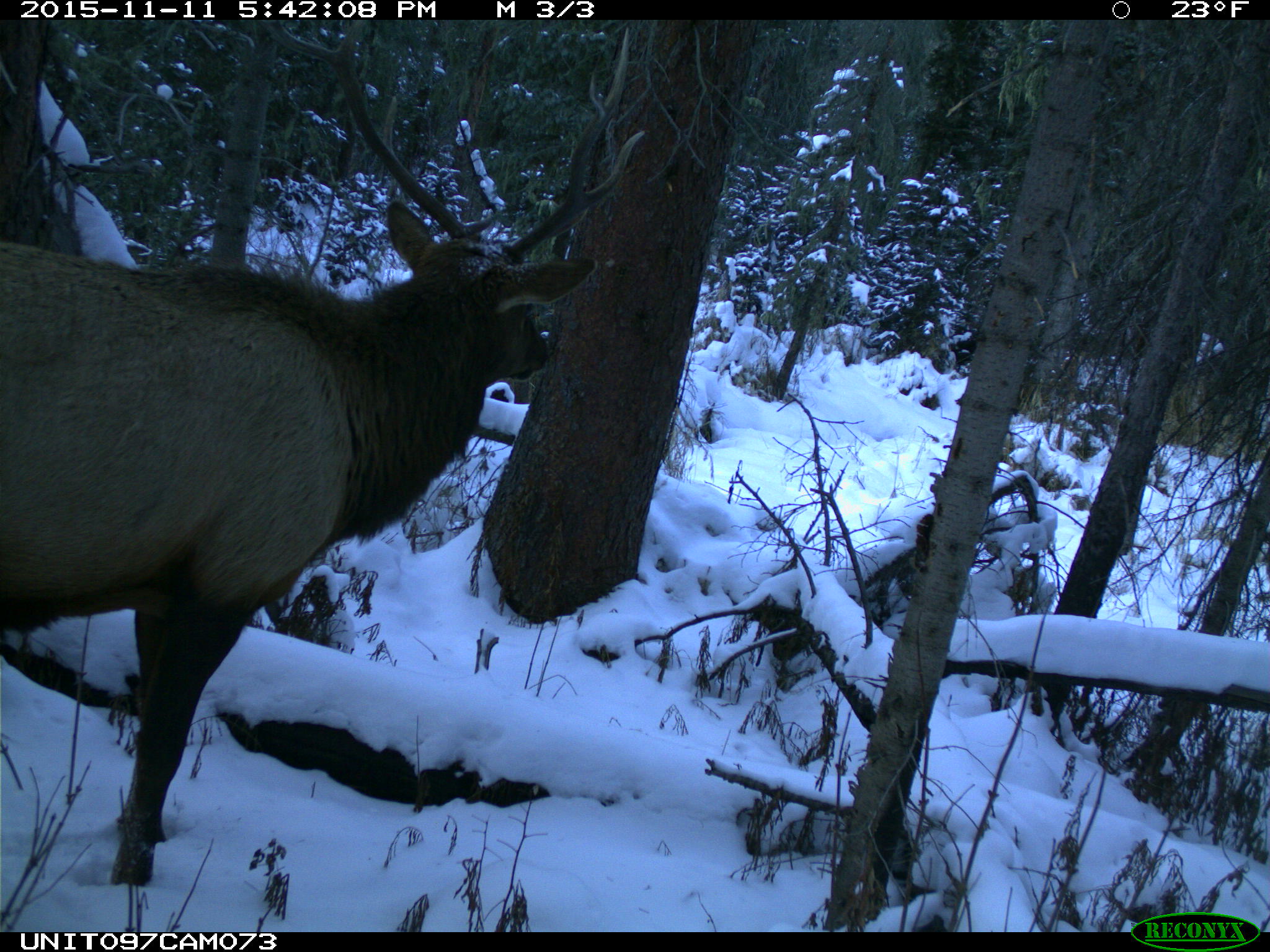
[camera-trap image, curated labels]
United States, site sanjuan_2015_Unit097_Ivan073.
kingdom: Animalia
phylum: Chordata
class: Mammalia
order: Artiodactyla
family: Cervidae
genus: Cervus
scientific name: Cervus elaphus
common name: red deer